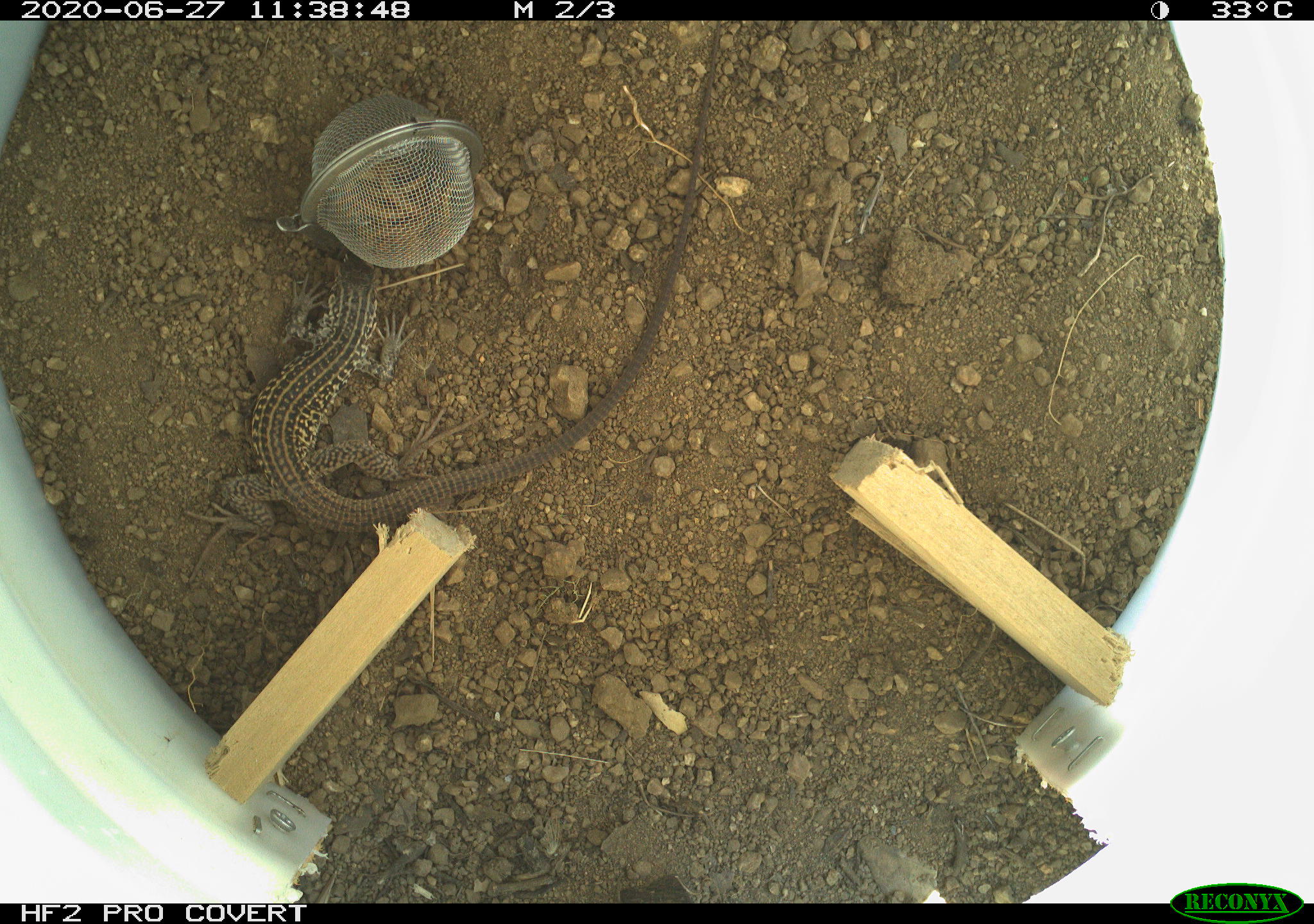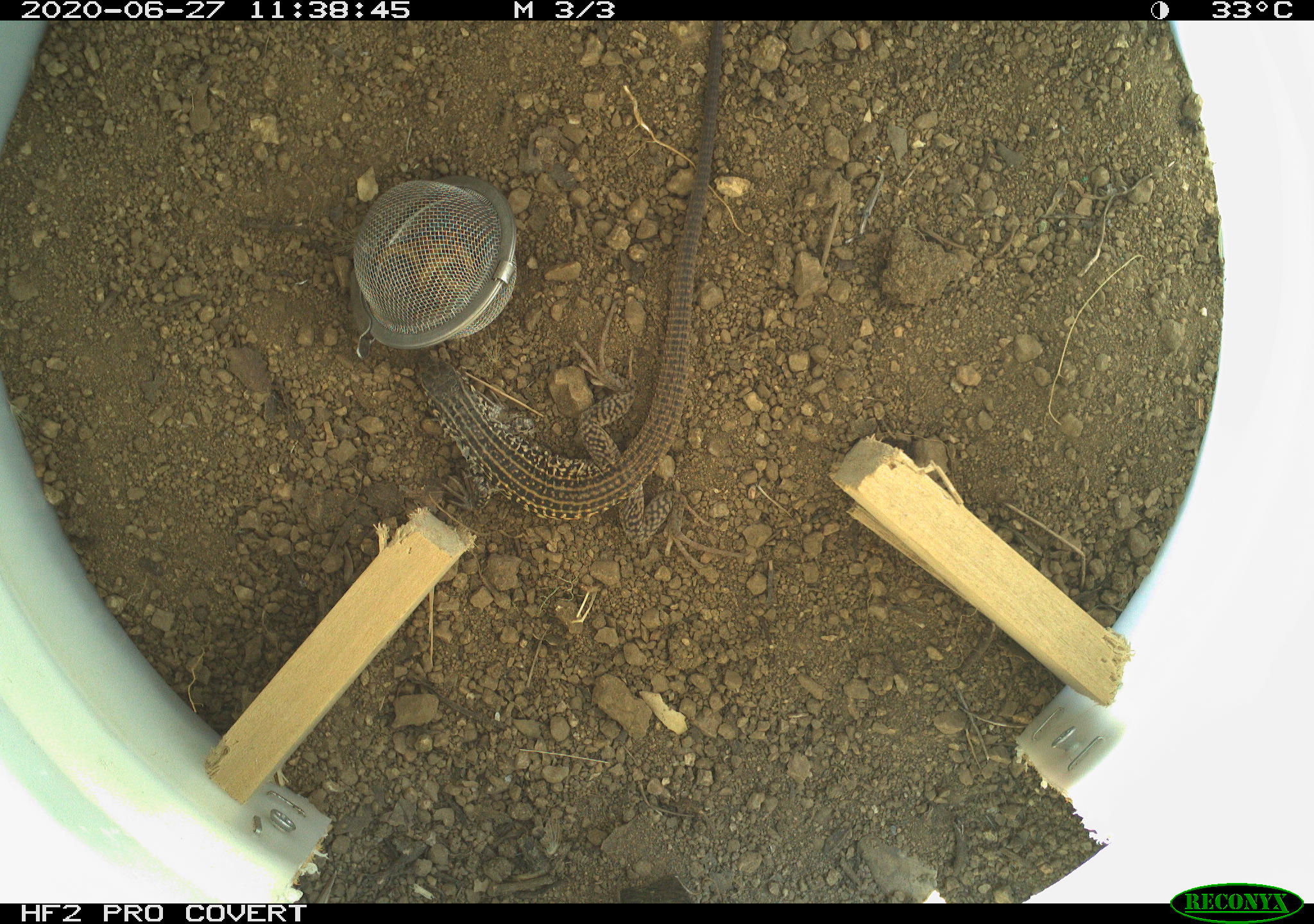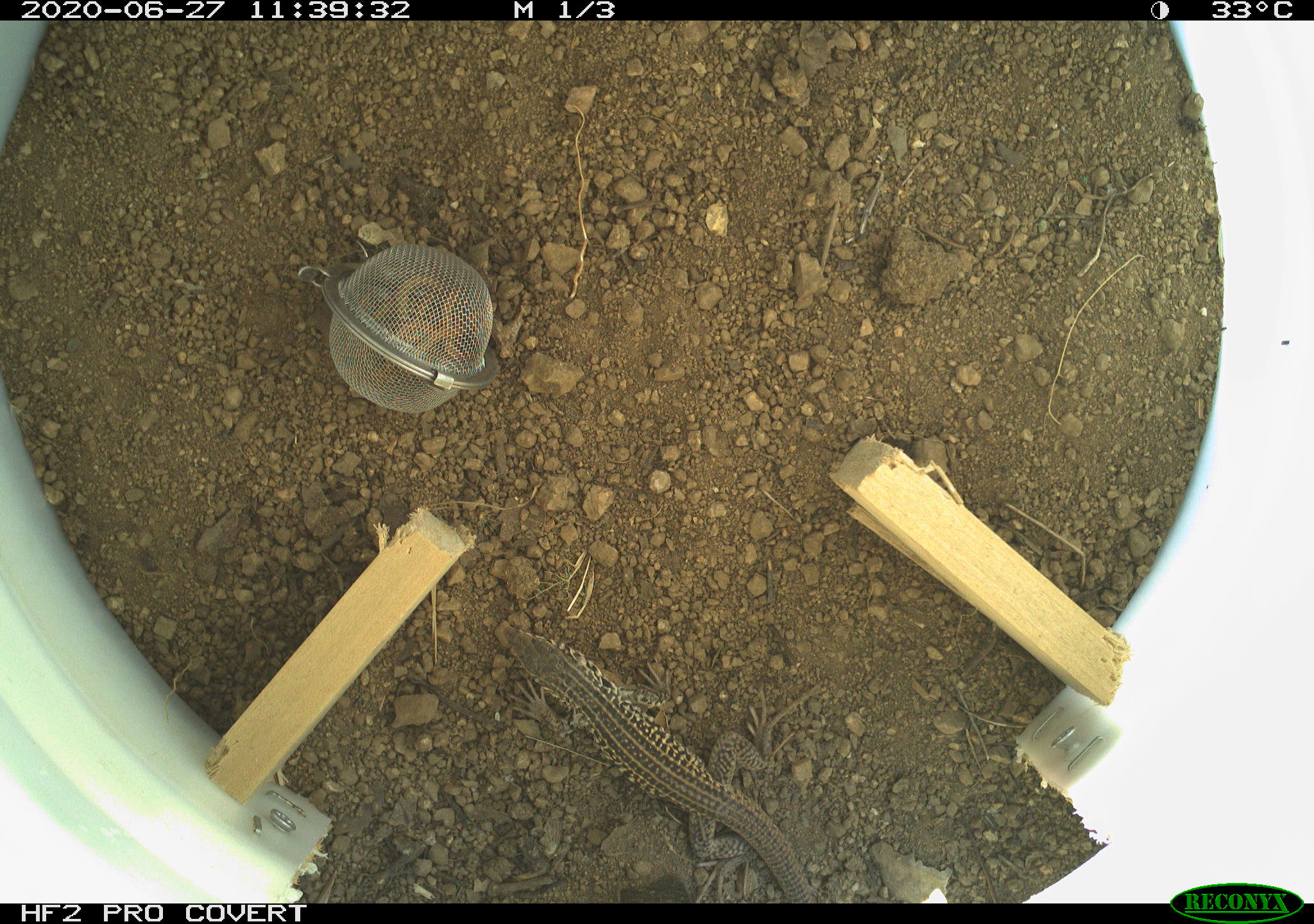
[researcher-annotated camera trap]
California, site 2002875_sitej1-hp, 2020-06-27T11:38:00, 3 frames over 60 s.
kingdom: Animalia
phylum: Chordata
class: Reptilia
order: Squamata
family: Teiidae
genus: Aspidoscelis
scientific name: Aspidoscelis tigris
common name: western whiptail